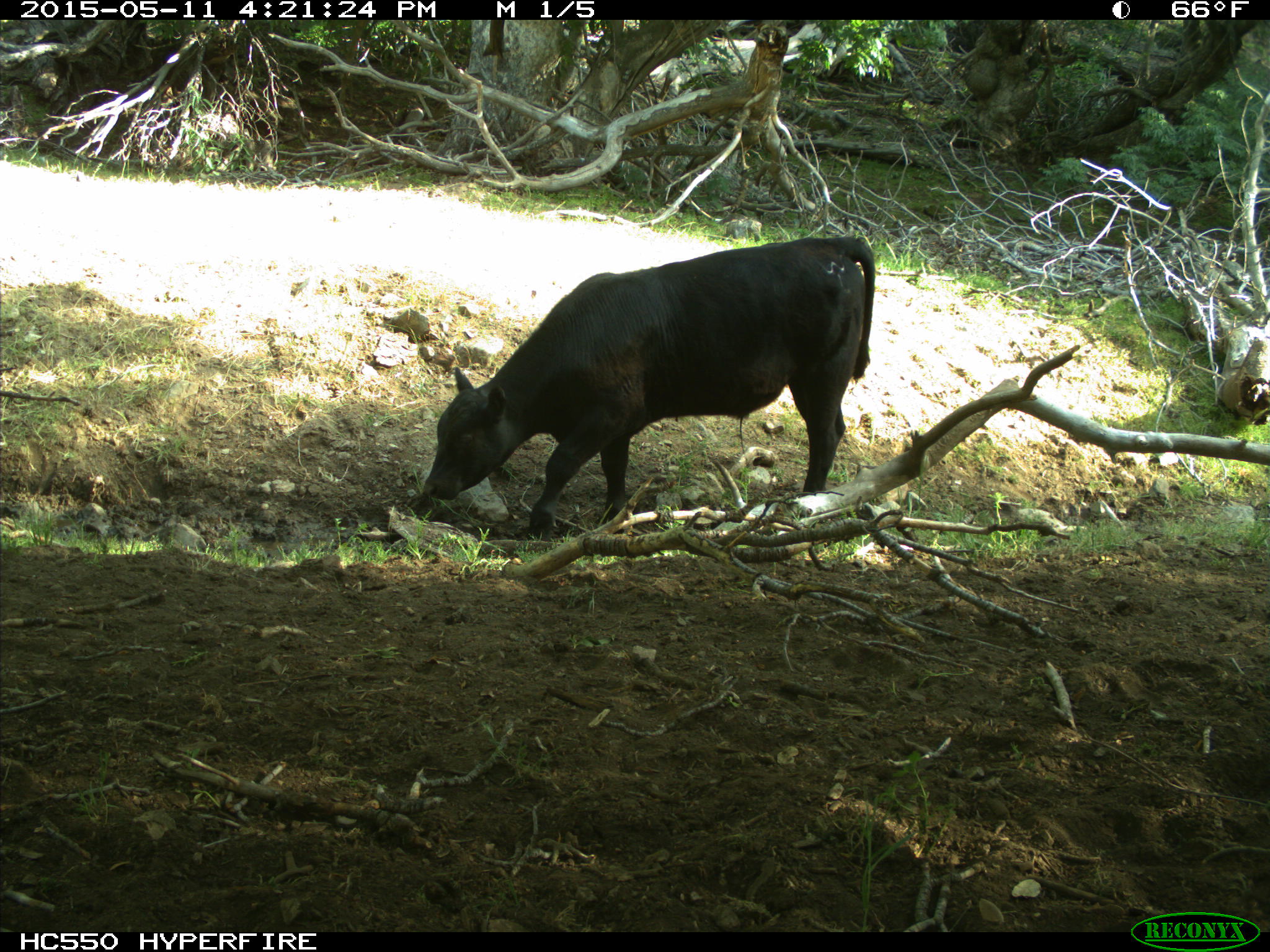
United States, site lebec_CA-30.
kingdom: Animalia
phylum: Chordata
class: Mammalia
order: Artiodactyla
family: Bovidae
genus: Bos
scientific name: Bos taurus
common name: domestic cow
Bos taurus (domestic cow).